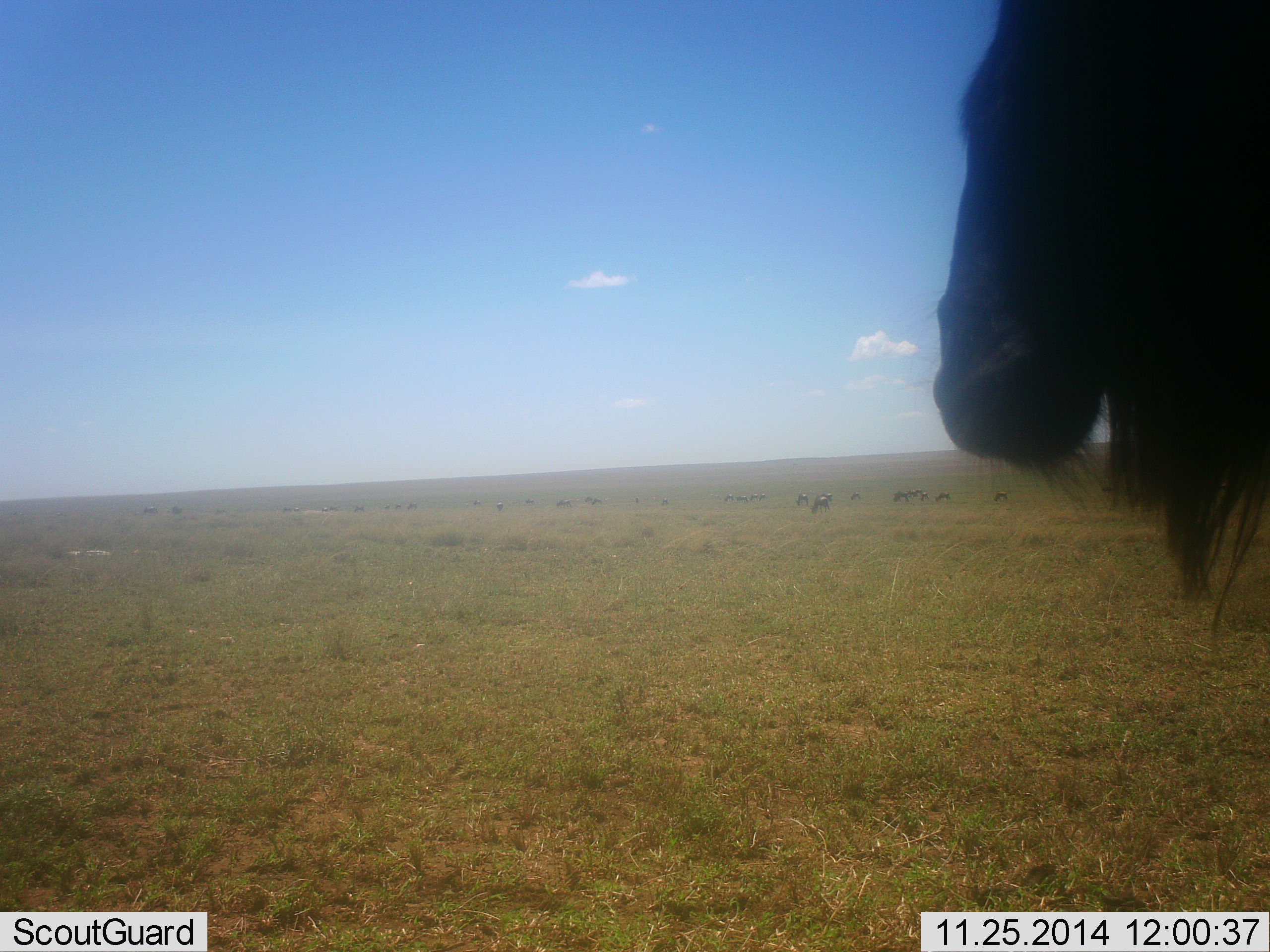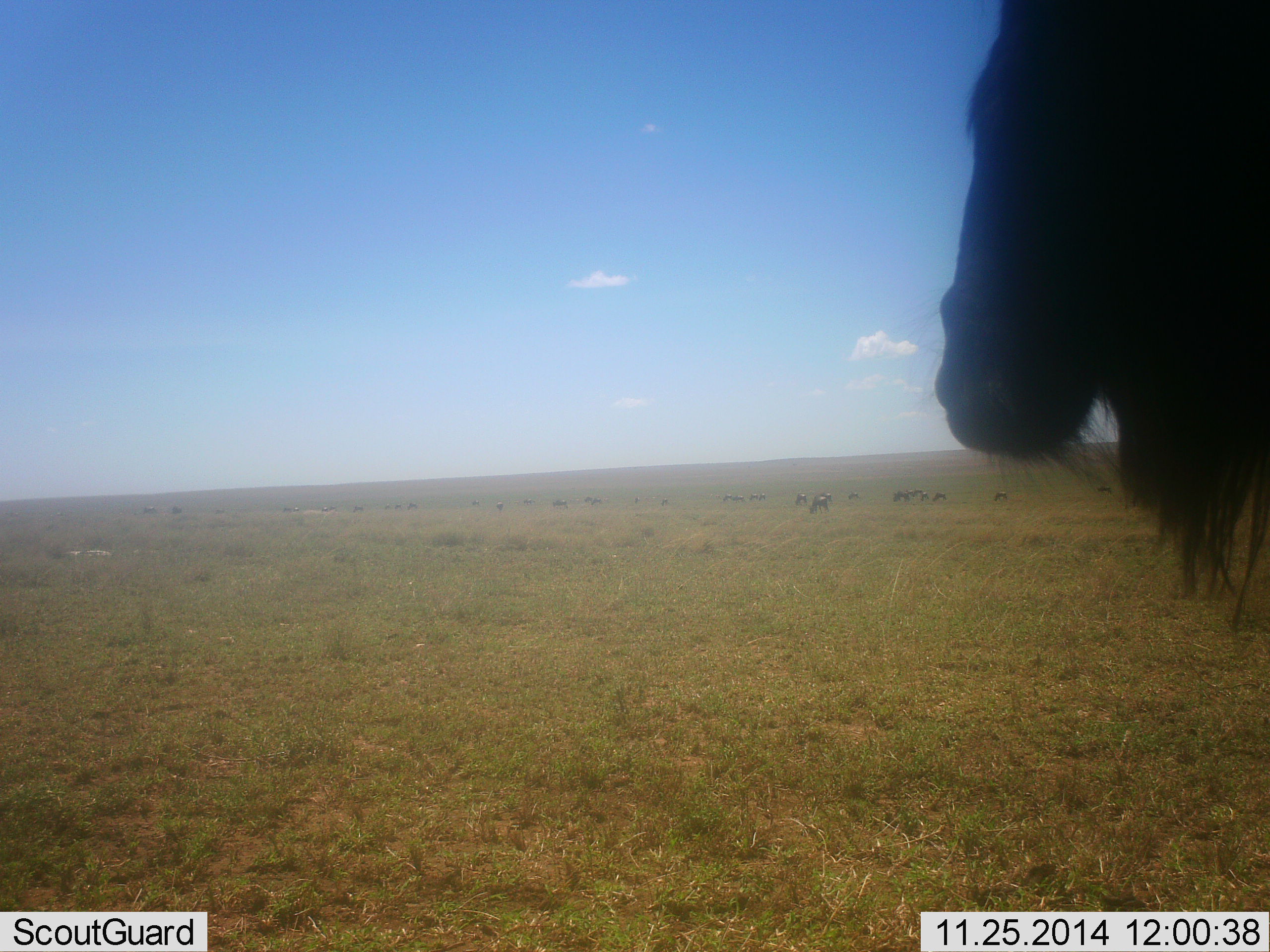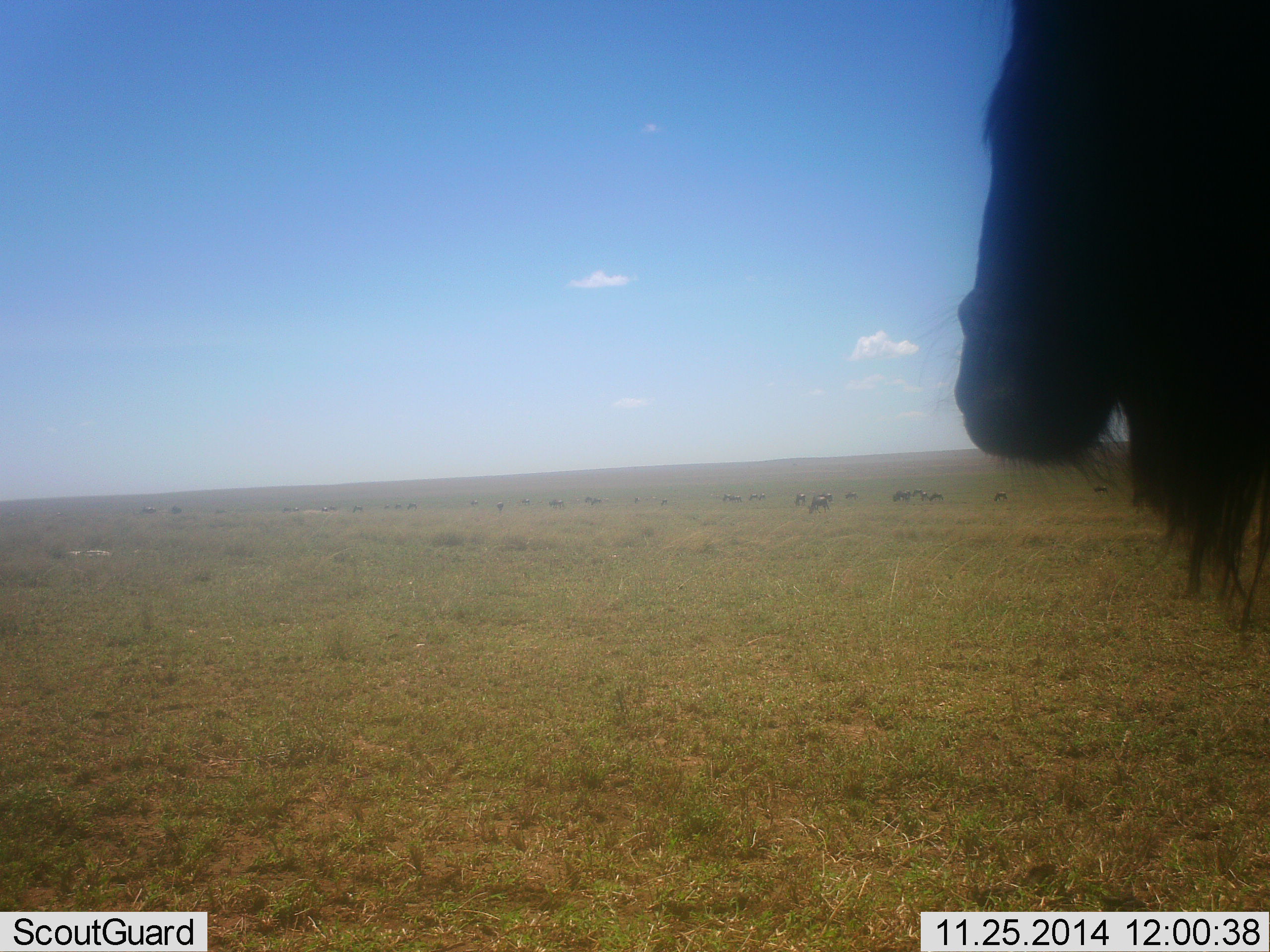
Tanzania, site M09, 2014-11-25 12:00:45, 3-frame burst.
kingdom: Animalia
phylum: Chordata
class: Mammalia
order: Artiodactyla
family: Bovidae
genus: Connochaetes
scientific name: Connochaetes taurinus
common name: blue wildebeest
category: wildebeest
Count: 11-50.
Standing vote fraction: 80%.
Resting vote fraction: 0%.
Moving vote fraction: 40%.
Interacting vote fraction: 0%.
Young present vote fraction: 0%.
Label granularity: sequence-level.